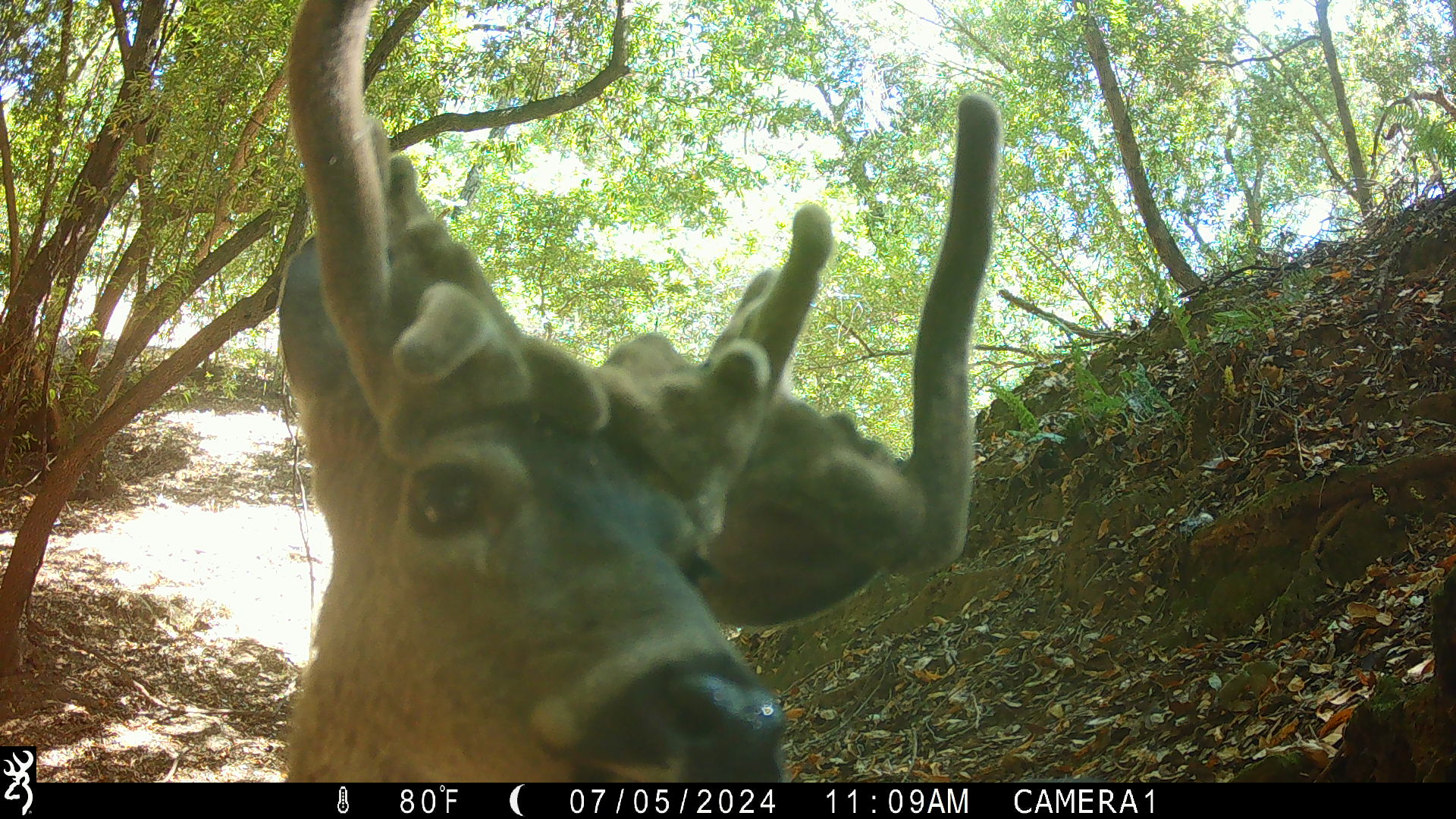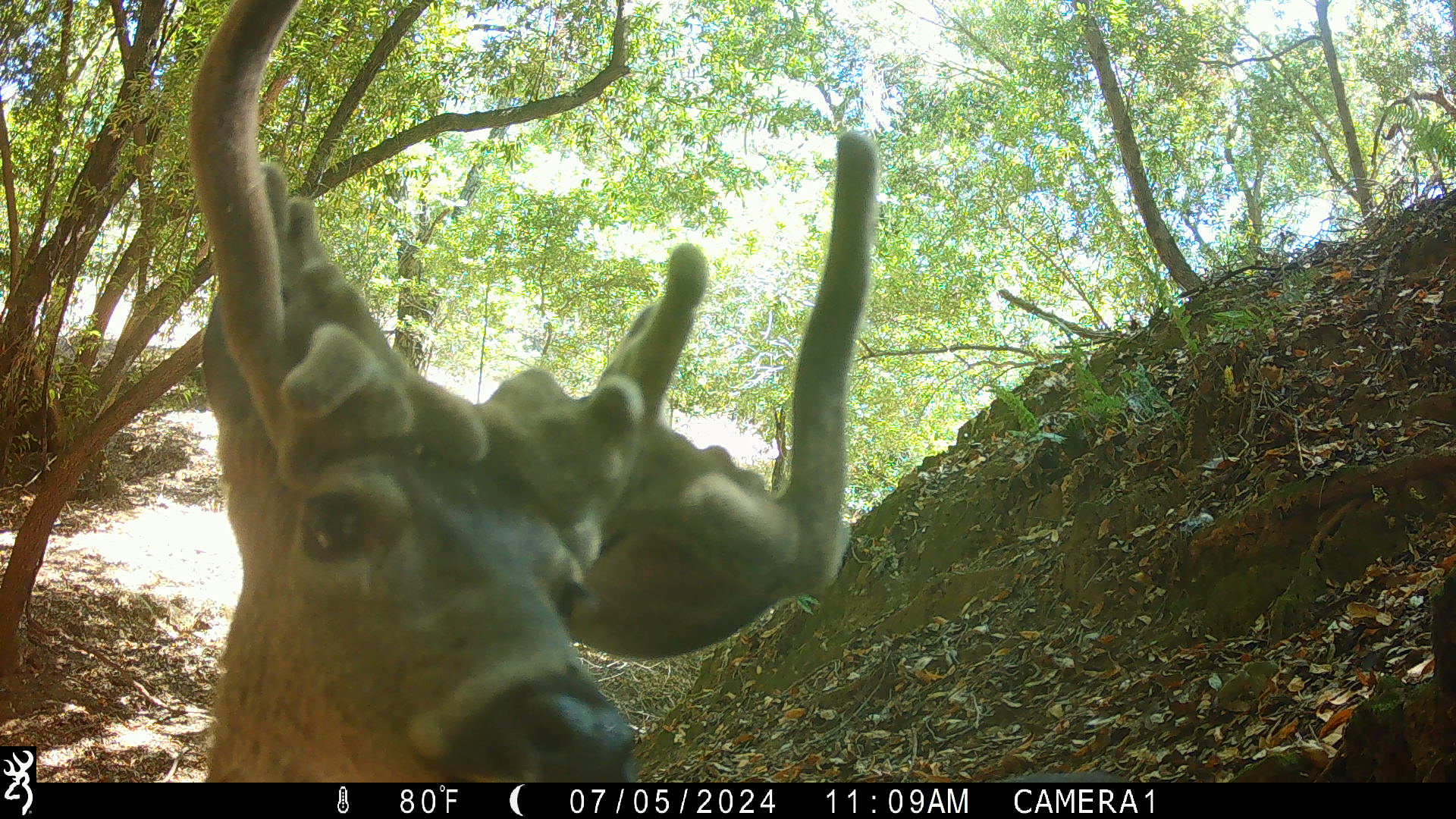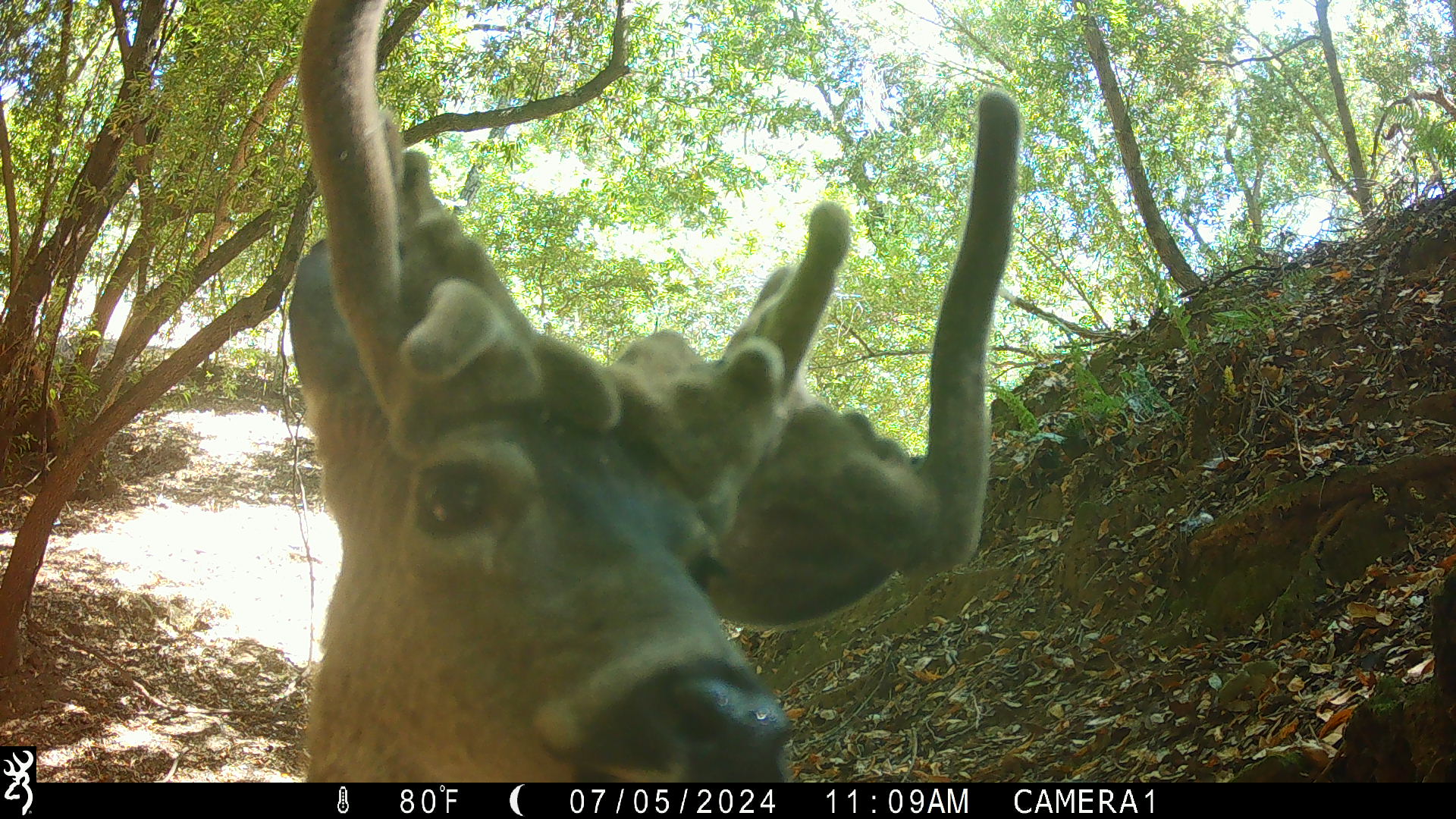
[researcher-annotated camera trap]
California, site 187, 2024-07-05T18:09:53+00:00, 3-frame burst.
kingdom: Animalia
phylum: Chordata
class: Mammalia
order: Artiodactyla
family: Cervidae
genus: Odocoileus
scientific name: Odocoileus hemionus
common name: mule deer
Mule deer (Odocoileus hemionus).